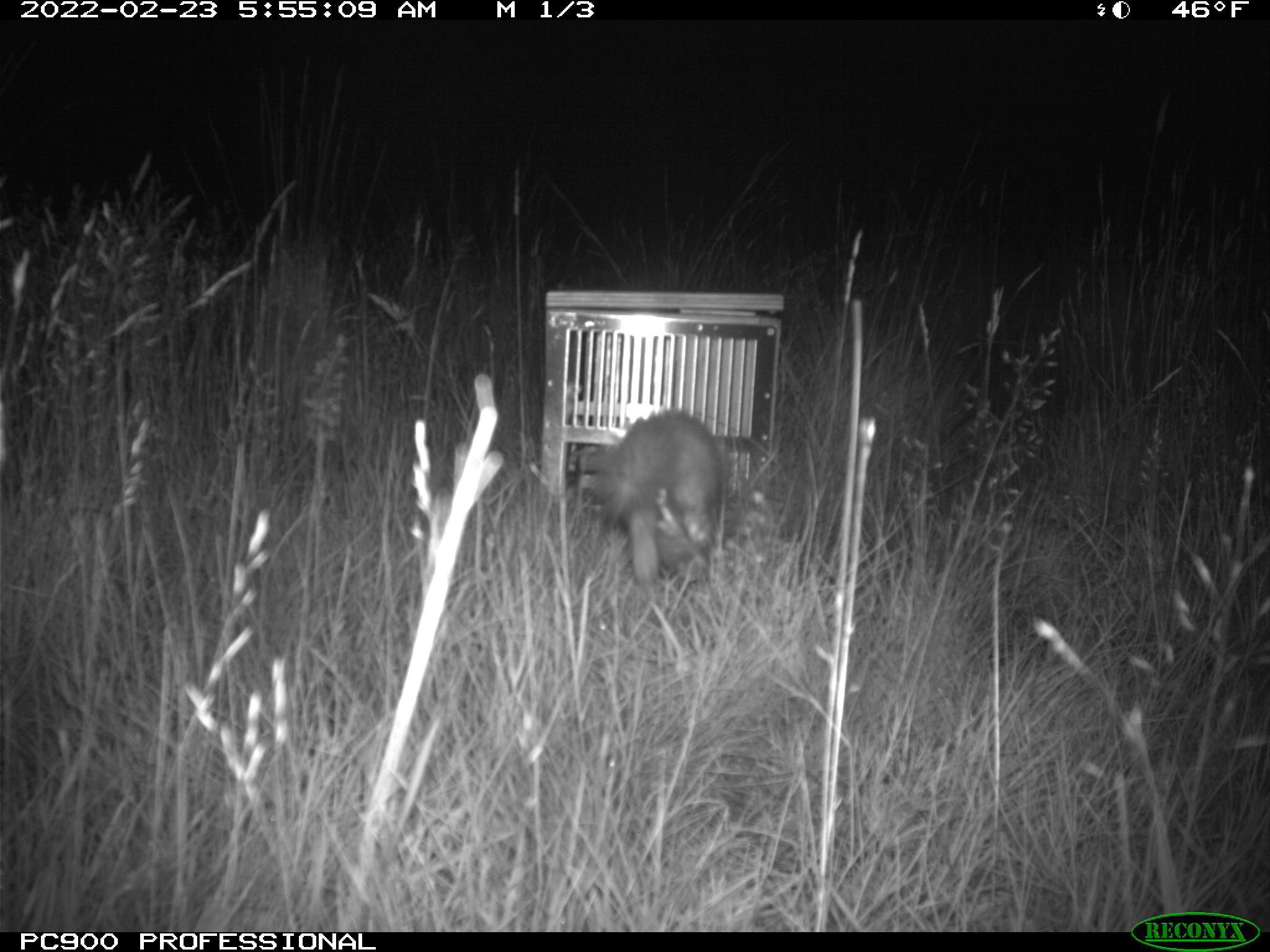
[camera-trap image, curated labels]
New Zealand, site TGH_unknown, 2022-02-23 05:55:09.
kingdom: Animalia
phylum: Chordata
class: Mammalia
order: Carnivora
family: Mustelidae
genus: Mustela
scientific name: Mustela furo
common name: ferret